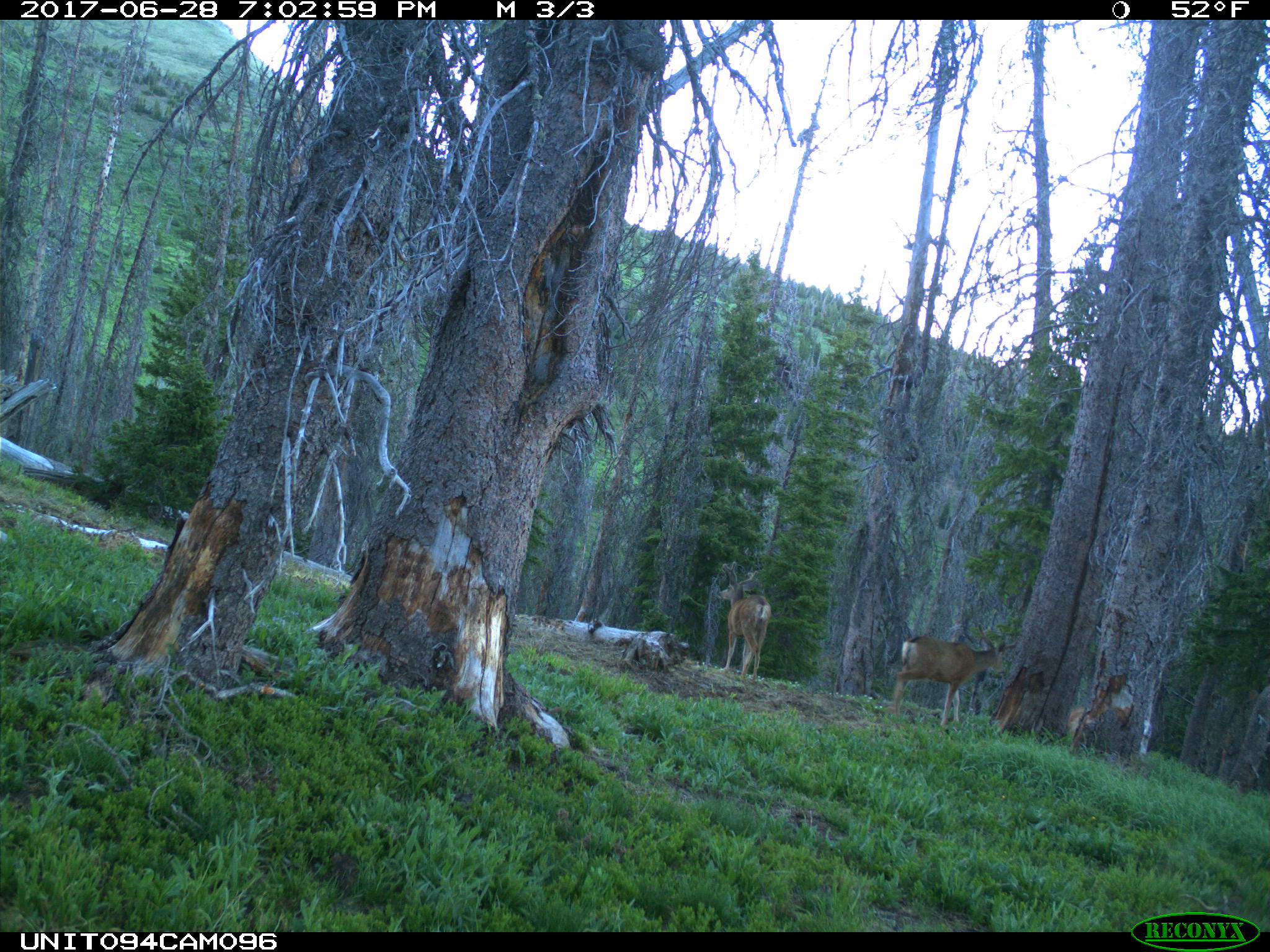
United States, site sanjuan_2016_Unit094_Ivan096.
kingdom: Animalia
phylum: Chordata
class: Mammalia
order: Artiodactyla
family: Cervidae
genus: Odocoileus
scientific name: Odocoileus hemionus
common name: mule deer